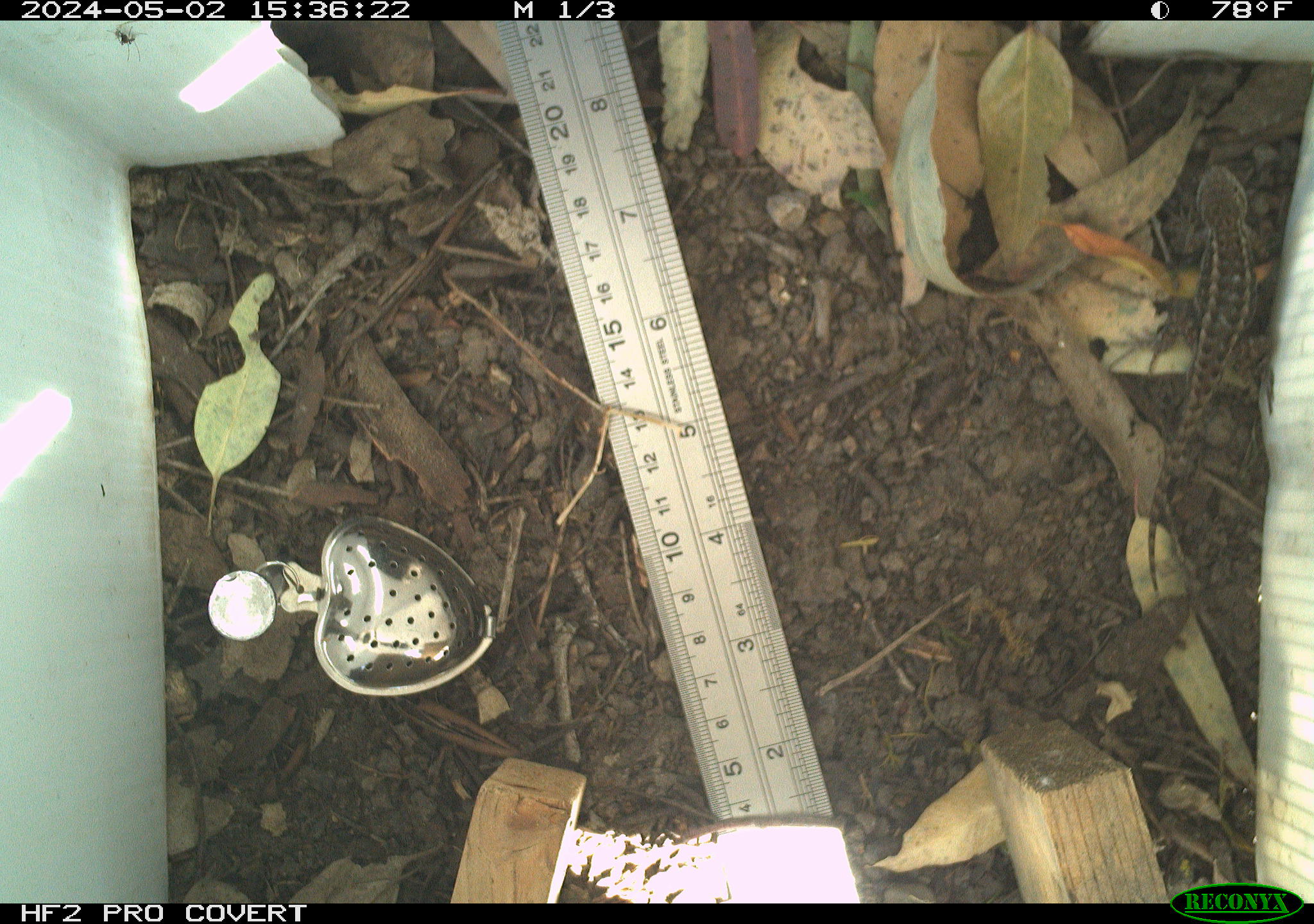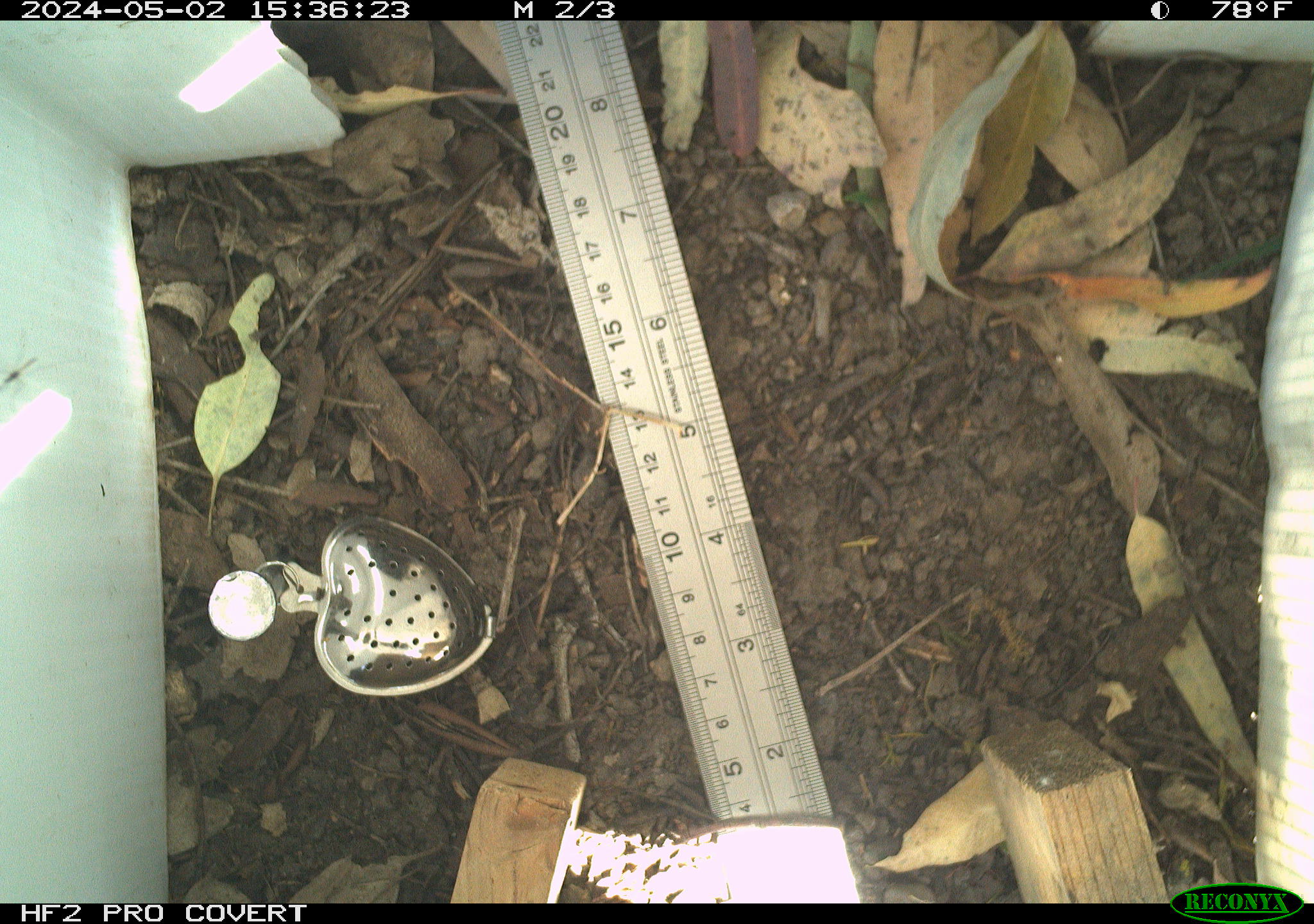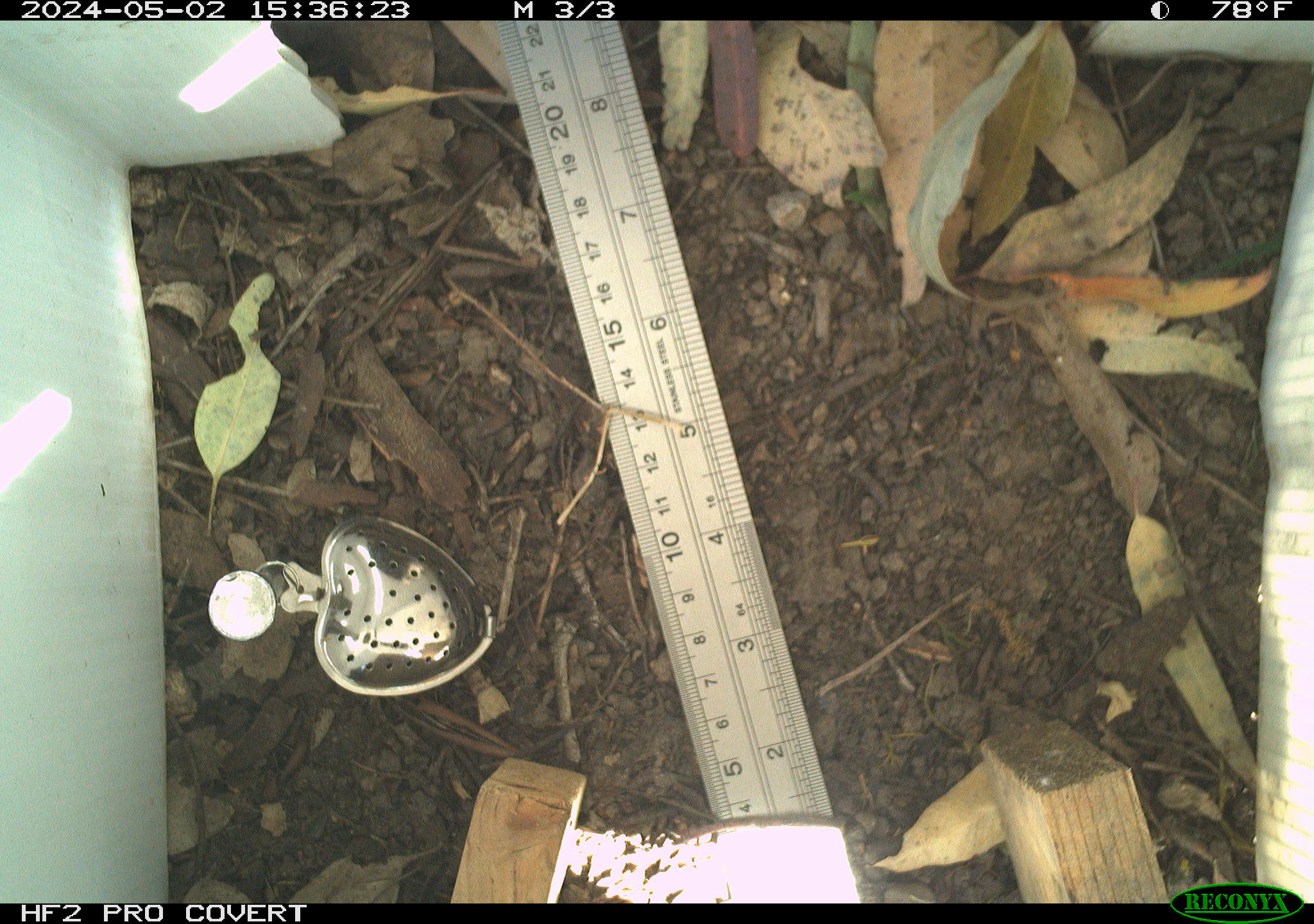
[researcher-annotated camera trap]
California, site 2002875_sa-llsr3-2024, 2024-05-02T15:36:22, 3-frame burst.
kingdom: Animalia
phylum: Chordata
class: Reptilia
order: Squamata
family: Phrynosomatidae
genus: Sceloporus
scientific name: Sceloporus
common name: spiny lizards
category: sceloporus species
Sceloporus species (spiny lizards) (Sceloporus).